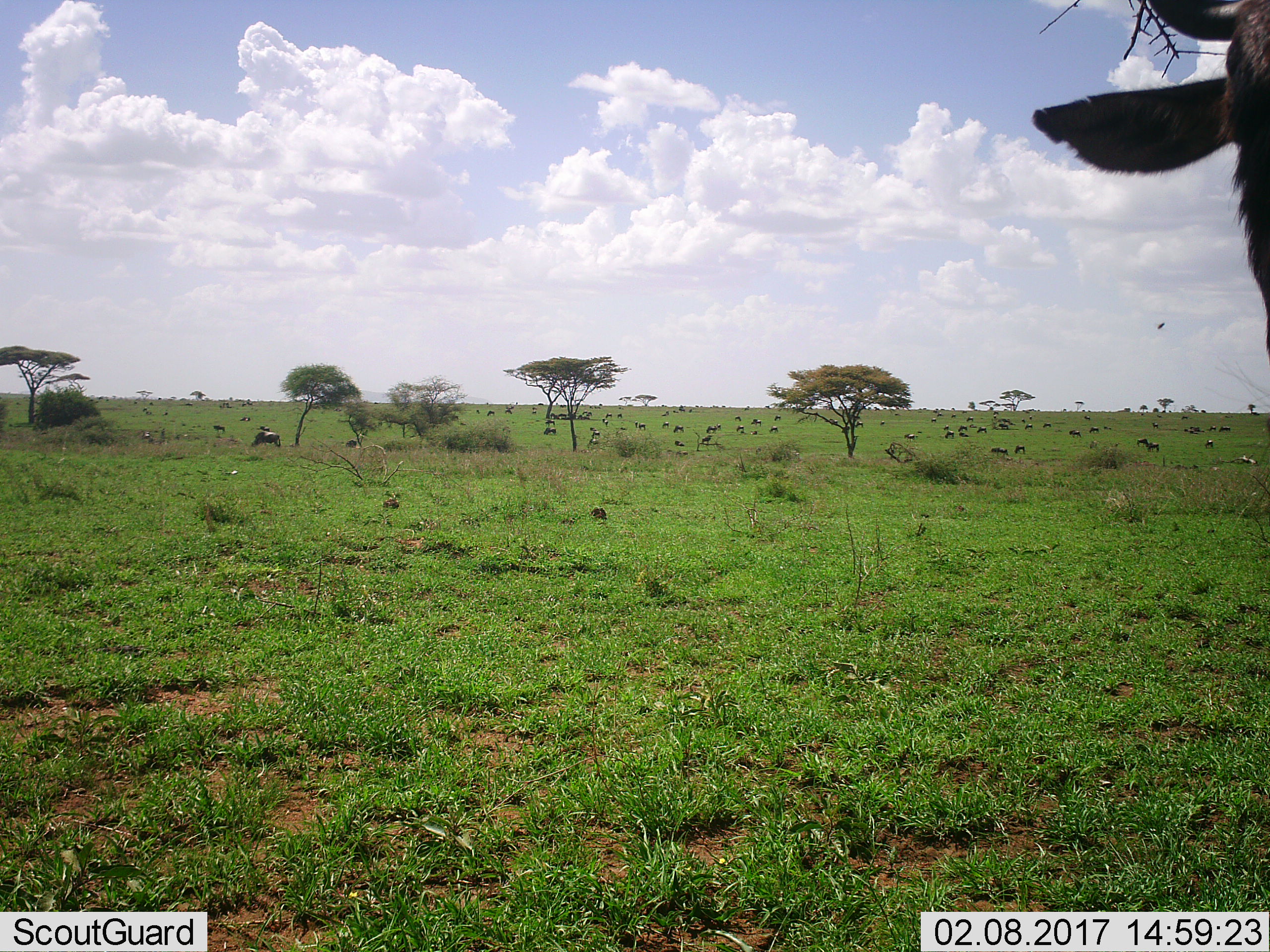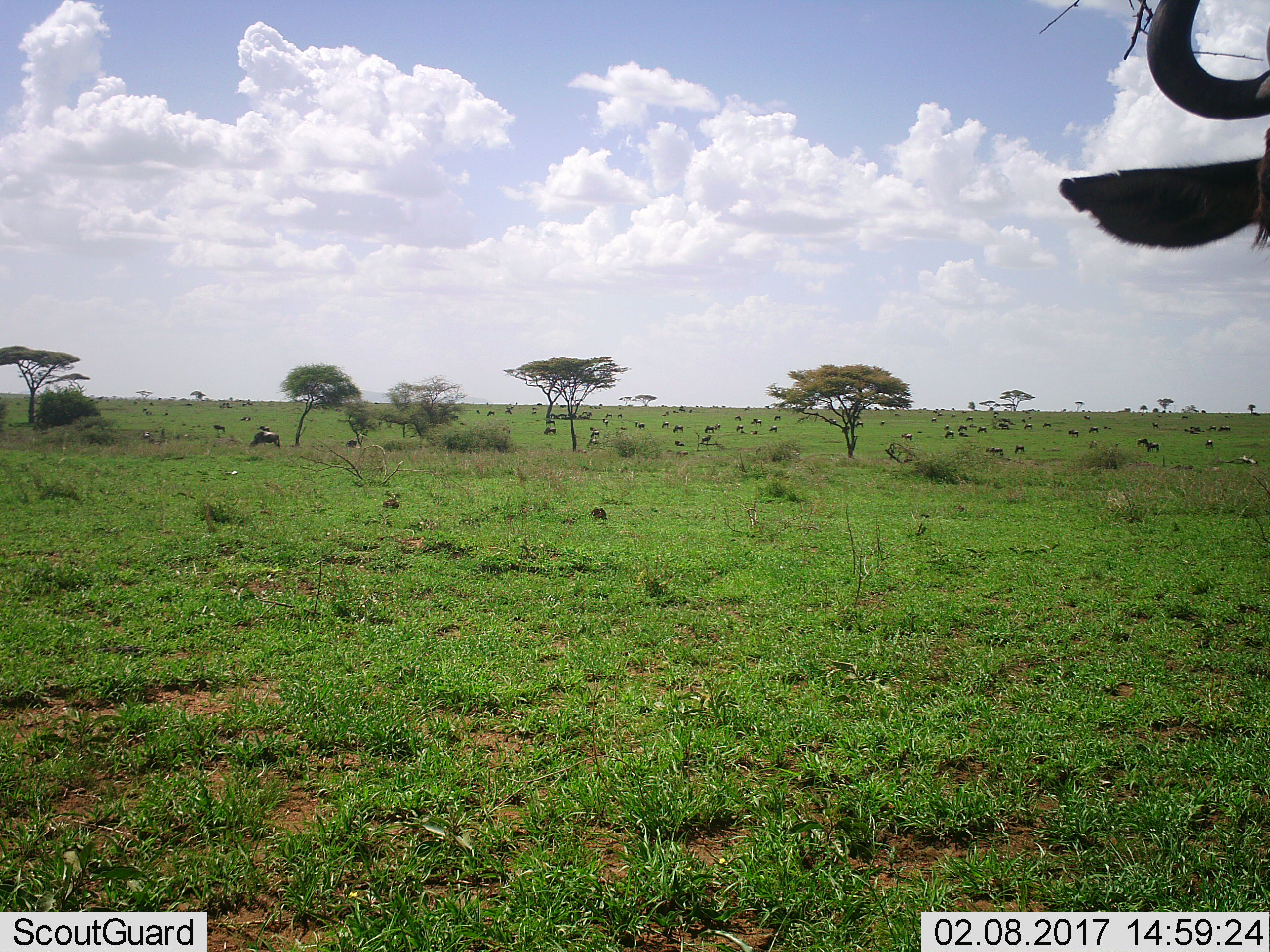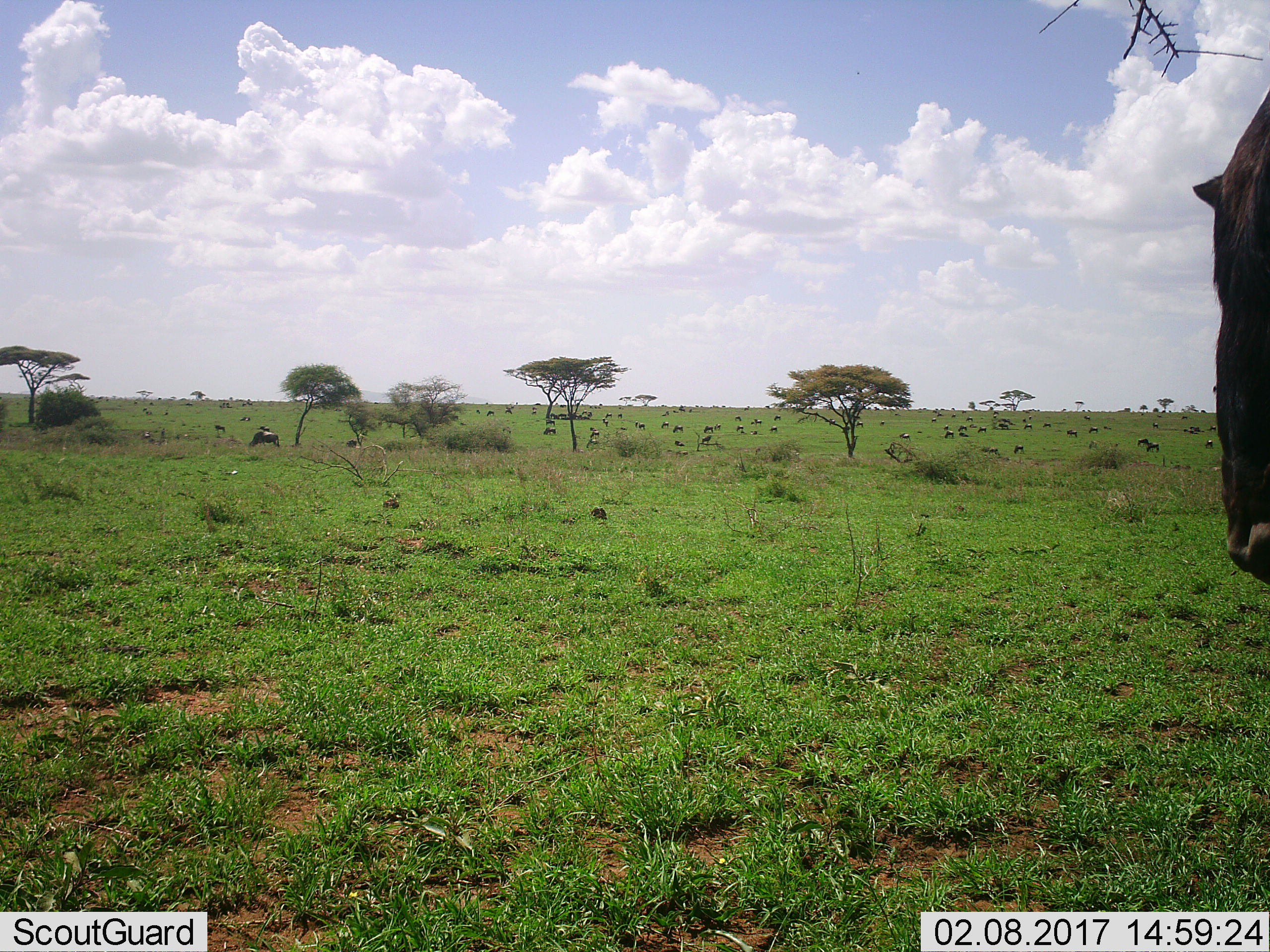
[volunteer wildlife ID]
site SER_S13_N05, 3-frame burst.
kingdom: Animalia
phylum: Chordata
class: Mammalia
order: Artiodactyla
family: Bovidae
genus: Connochaetes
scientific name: Connochaetes taurinus taurinus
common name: blue wildebeest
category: wildebeestblue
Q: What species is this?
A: Wildebeestblue (blue wildebeest) (Connochaetes taurinus taurinus).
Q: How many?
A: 11-50.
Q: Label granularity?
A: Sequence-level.